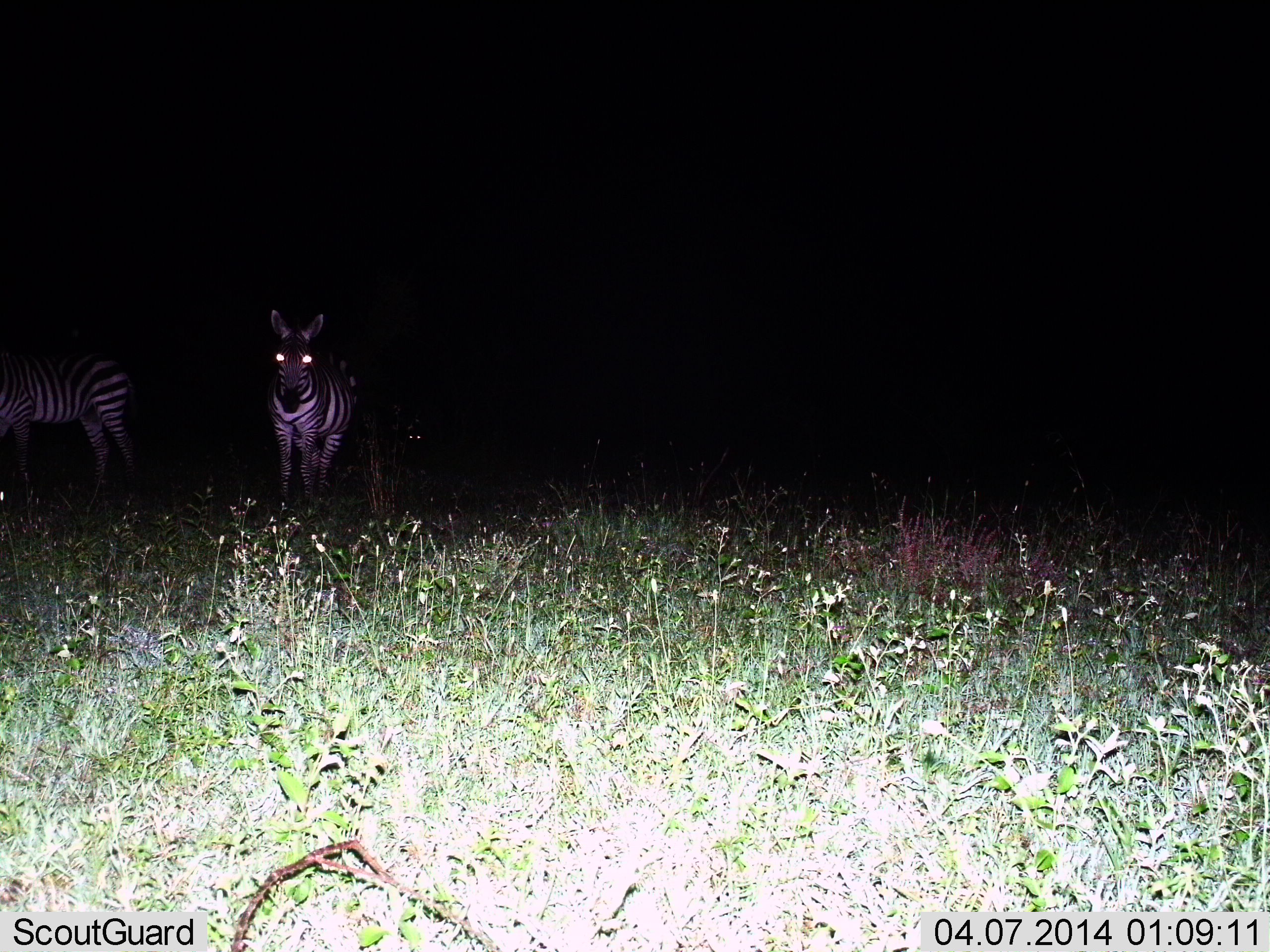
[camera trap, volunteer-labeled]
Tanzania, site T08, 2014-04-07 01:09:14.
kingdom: Animalia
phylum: Chordata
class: Mammalia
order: Perissodactyla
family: Equidae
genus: Equus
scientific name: Equus quagga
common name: plains zebra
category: zebra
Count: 2.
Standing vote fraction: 100%.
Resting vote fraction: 0%.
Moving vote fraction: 0%.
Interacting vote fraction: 0%.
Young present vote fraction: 0%.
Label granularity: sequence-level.